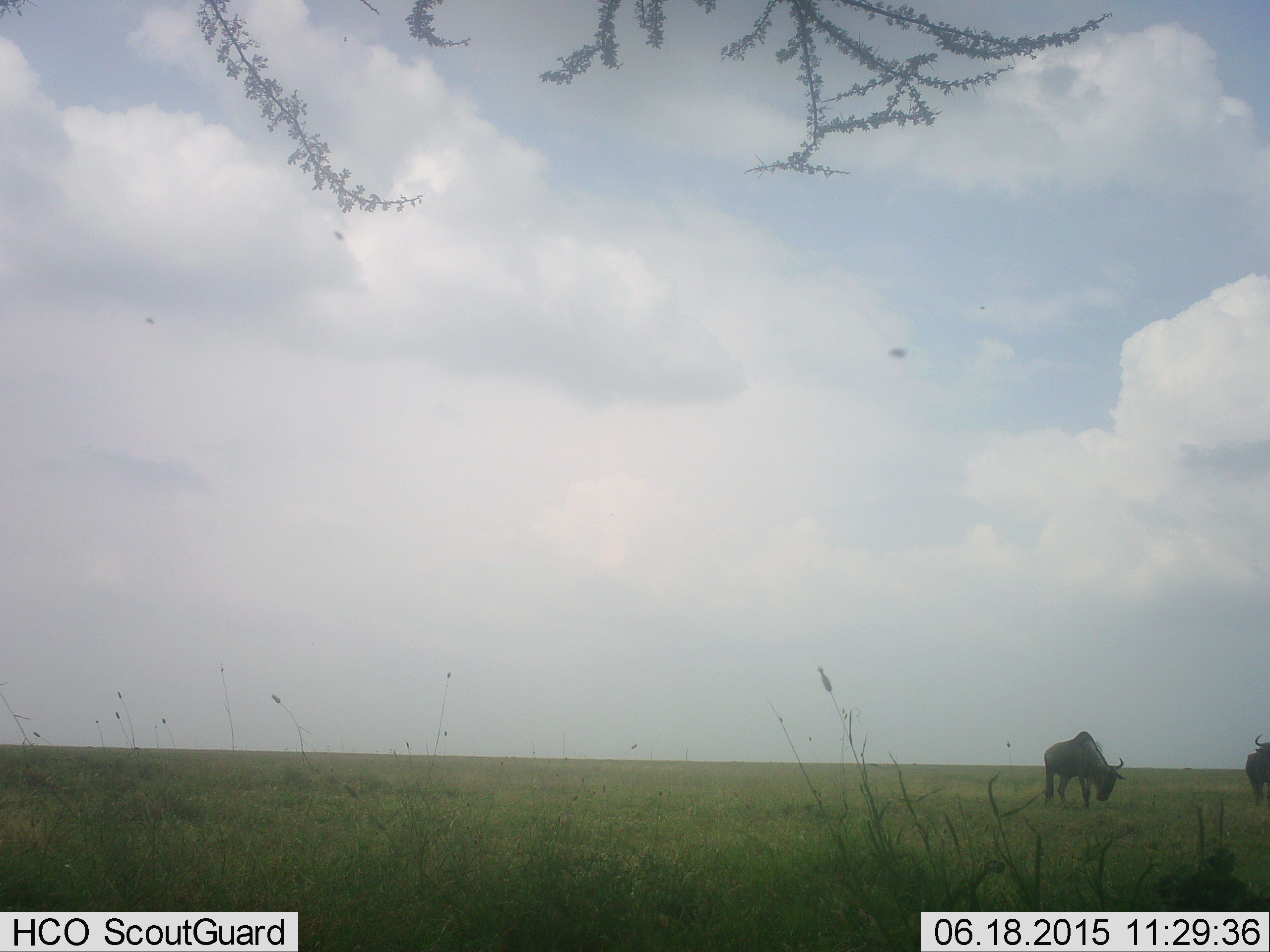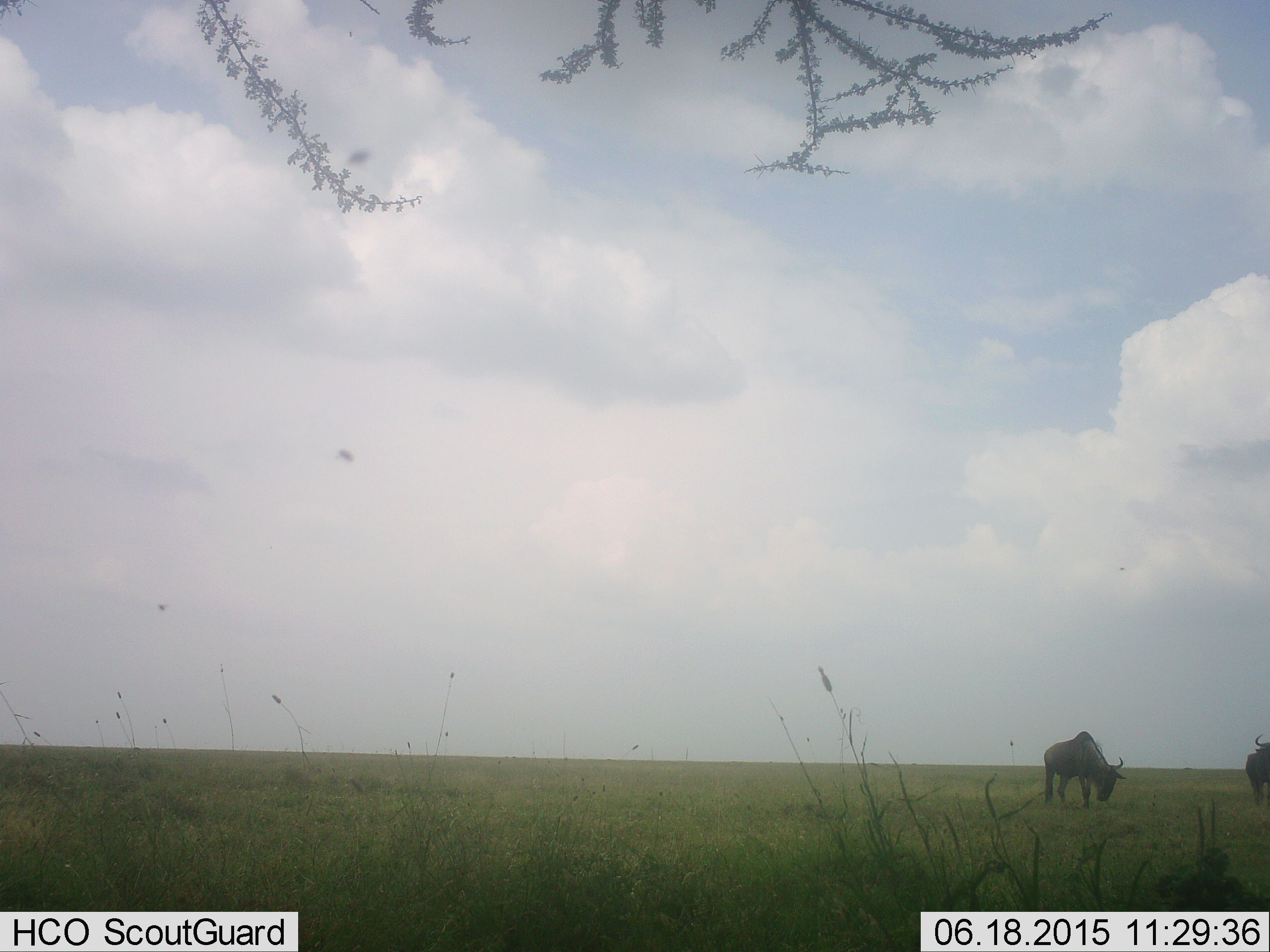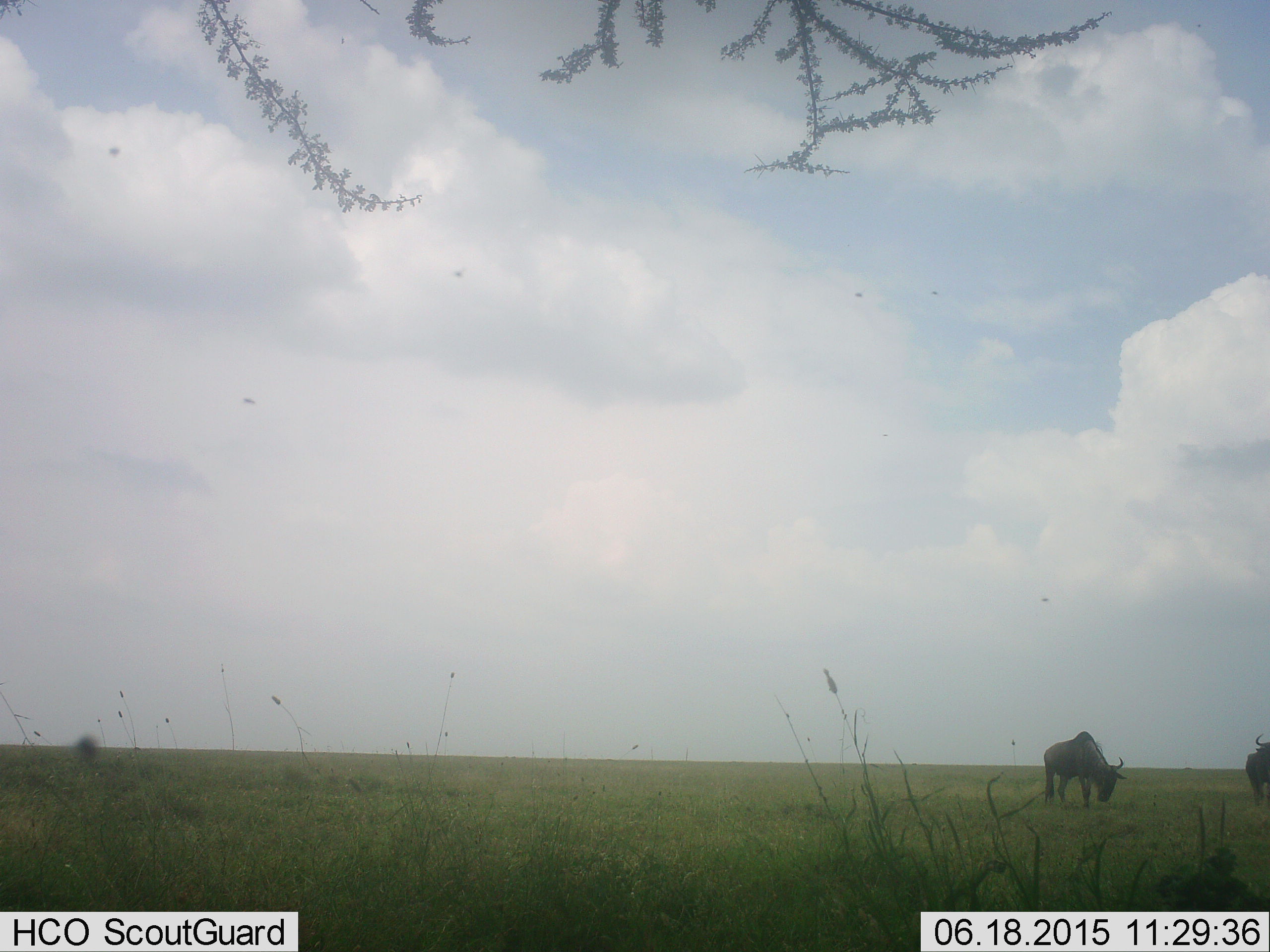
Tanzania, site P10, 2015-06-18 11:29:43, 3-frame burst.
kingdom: Animalia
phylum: Chordata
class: Mammalia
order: Artiodactyla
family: Bovidae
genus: Connochaetes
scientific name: Connochaetes taurinus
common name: blue wildebeest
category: wildebeest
Wildebeest (blue wildebeest) (Connochaetes taurinus), count 2. Behavior (volunteer vote fractions): standing 55%, resting 0%, moving 9%, interacting 0%. Young present (vote fraction): 0%. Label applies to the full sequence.